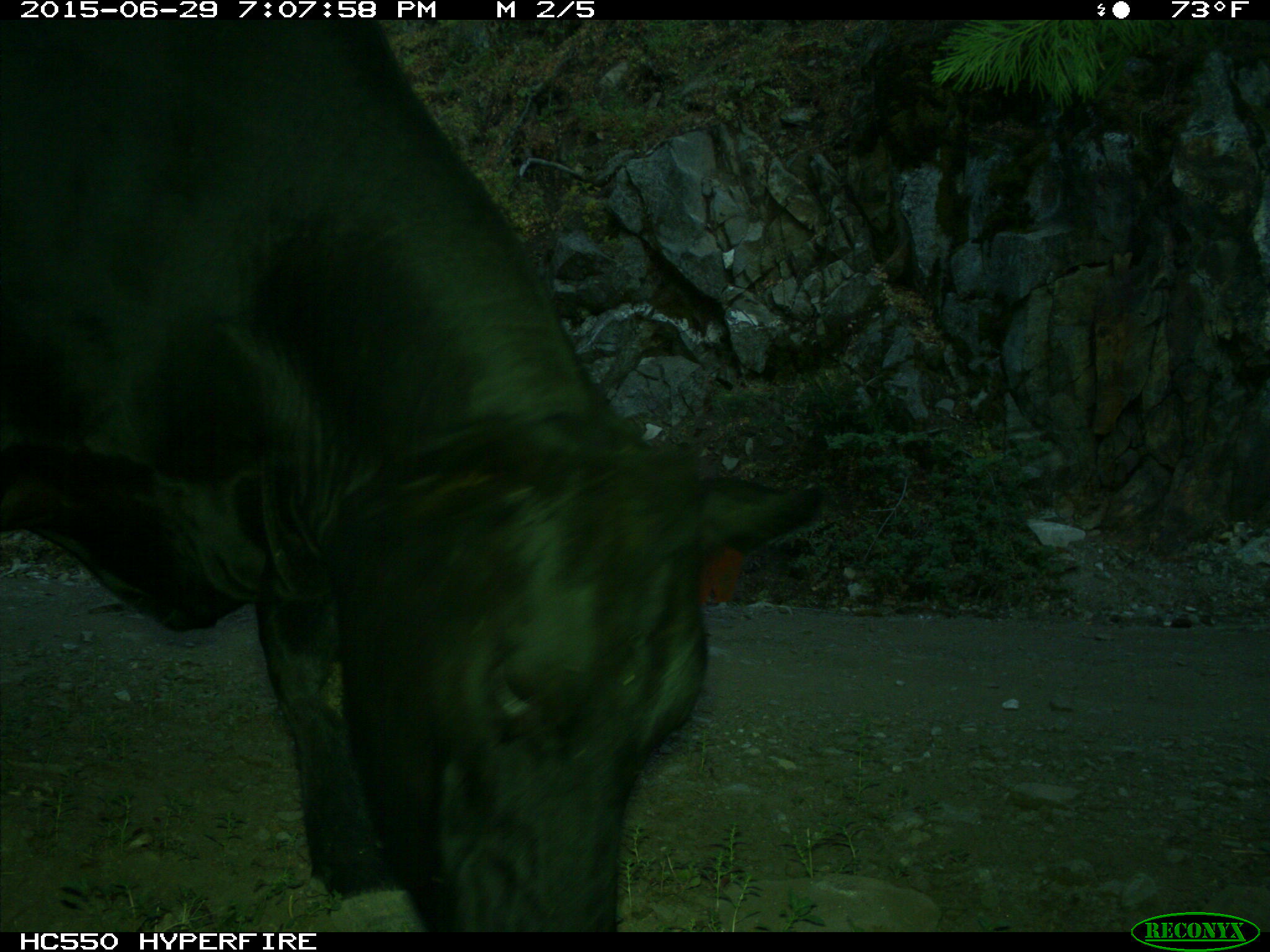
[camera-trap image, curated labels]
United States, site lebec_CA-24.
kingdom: Animalia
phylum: Chordata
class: Mammalia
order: Artiodactyla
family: Bovidae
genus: Bos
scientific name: Bos taurus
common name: domestic cow